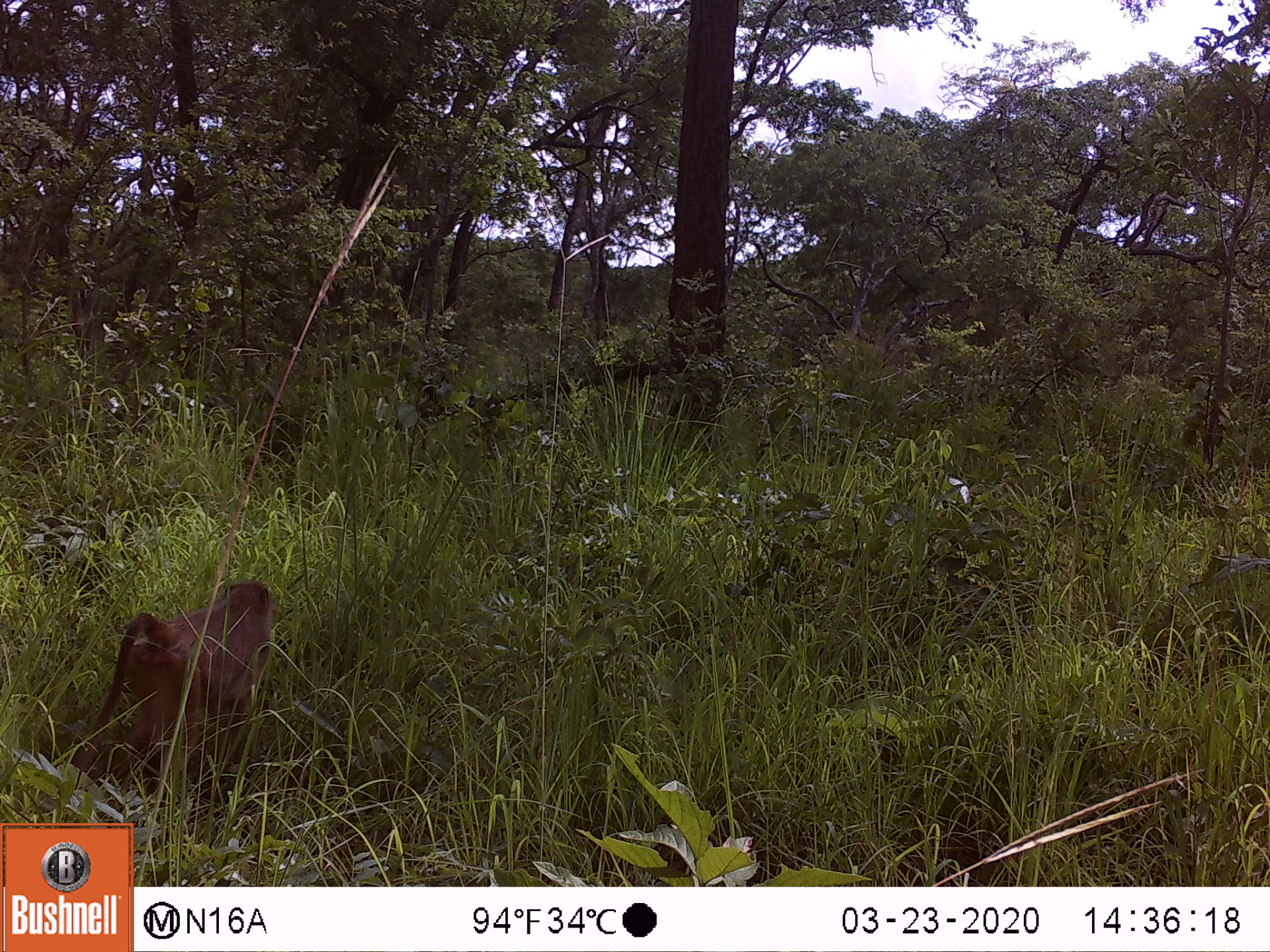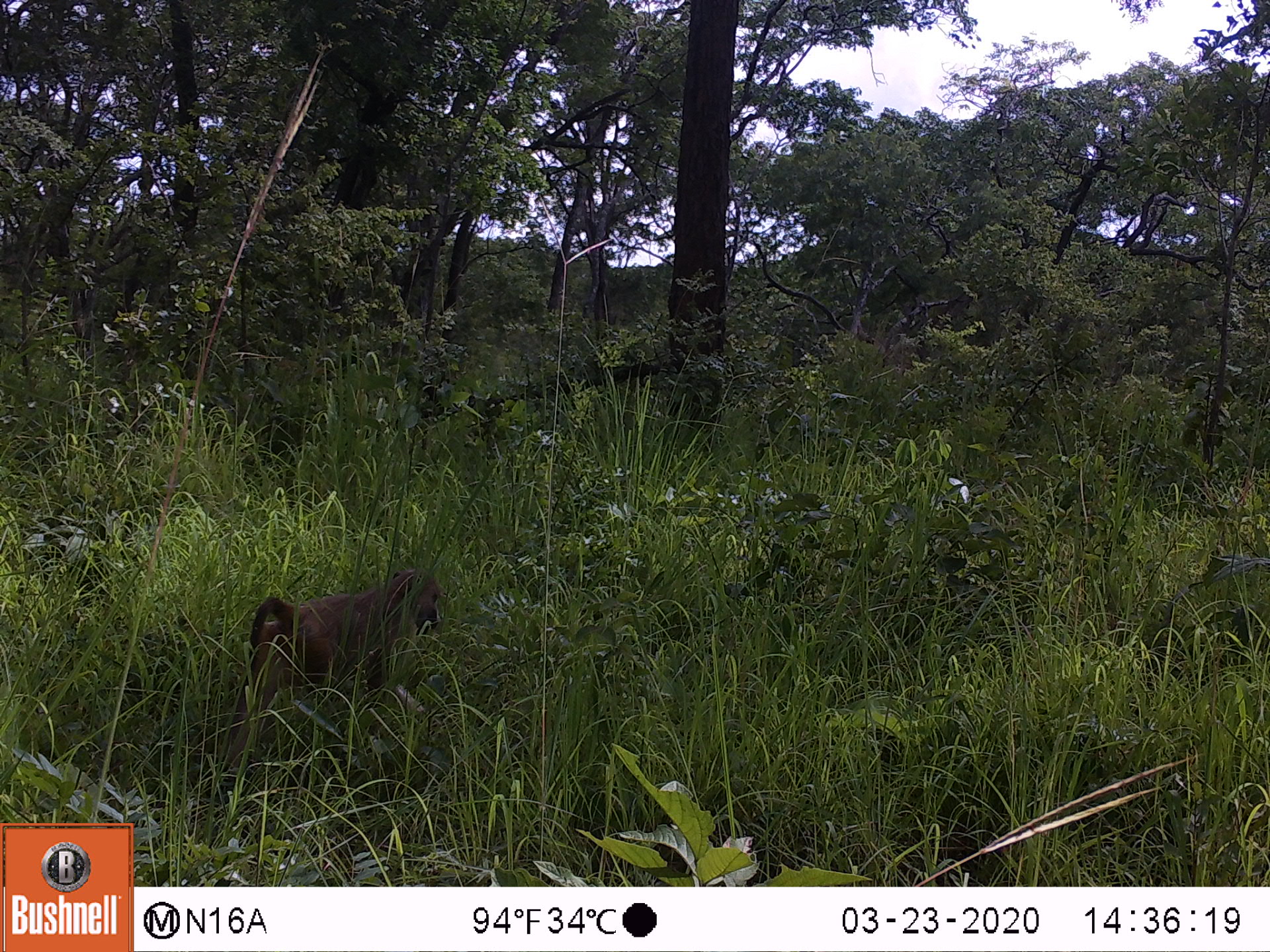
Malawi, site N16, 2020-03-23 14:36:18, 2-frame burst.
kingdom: Animalia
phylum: Chordata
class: Mammalia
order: Primates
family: Cercopithecidae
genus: Papio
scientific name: Papio cynocephalus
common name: yellow baboon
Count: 1.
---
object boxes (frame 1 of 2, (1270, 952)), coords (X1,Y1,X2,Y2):
yellow baboon: (84,579,274,781)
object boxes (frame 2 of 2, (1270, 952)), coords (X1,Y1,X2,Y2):
yellow baboon: (247,564,443,714)